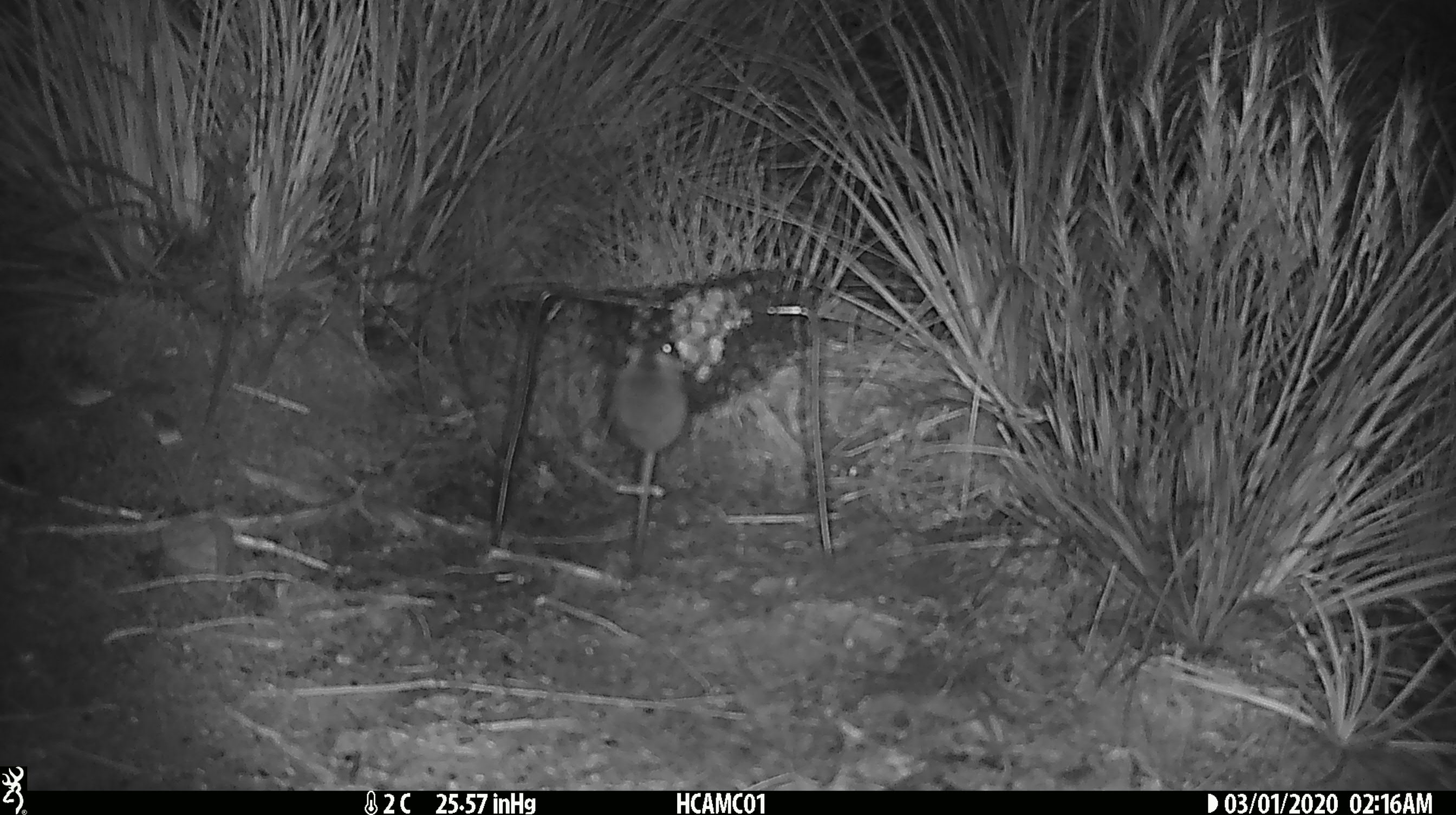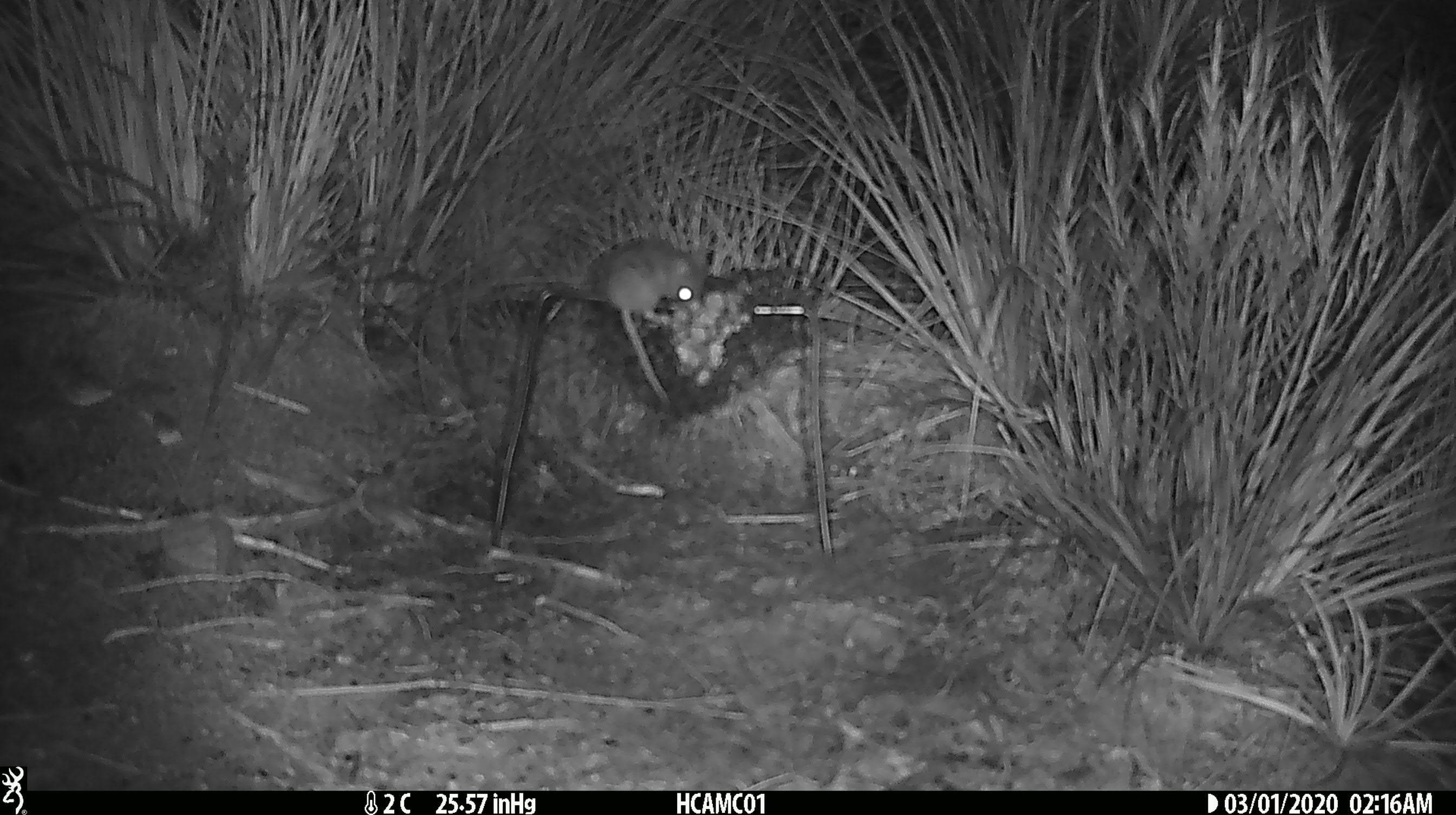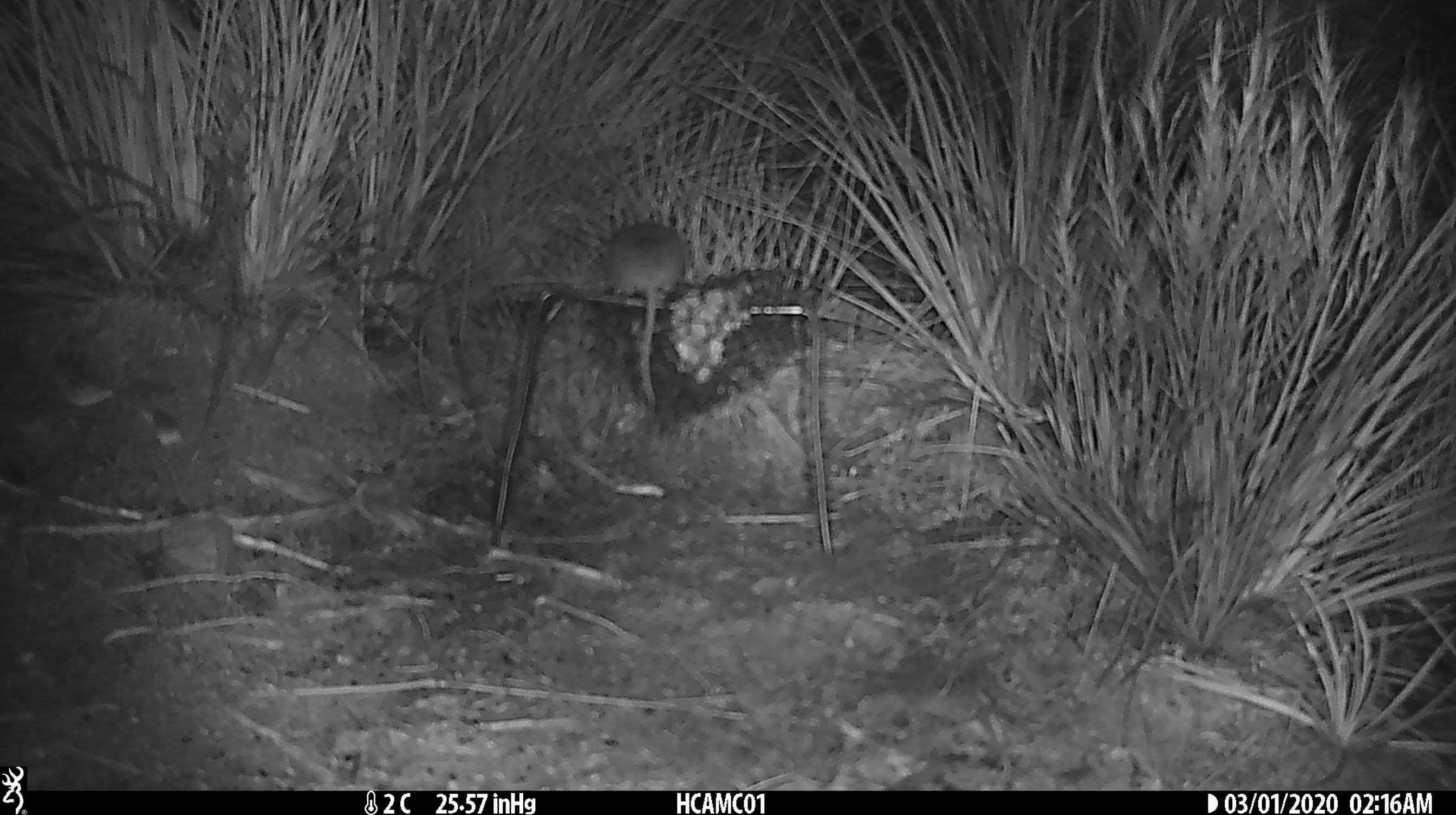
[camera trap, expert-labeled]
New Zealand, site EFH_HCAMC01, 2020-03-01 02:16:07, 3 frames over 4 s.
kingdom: Animalia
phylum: Chordata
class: Mammalia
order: Rodentia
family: Muridae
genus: Mus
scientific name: Mus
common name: mouse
Mouse (Mus).